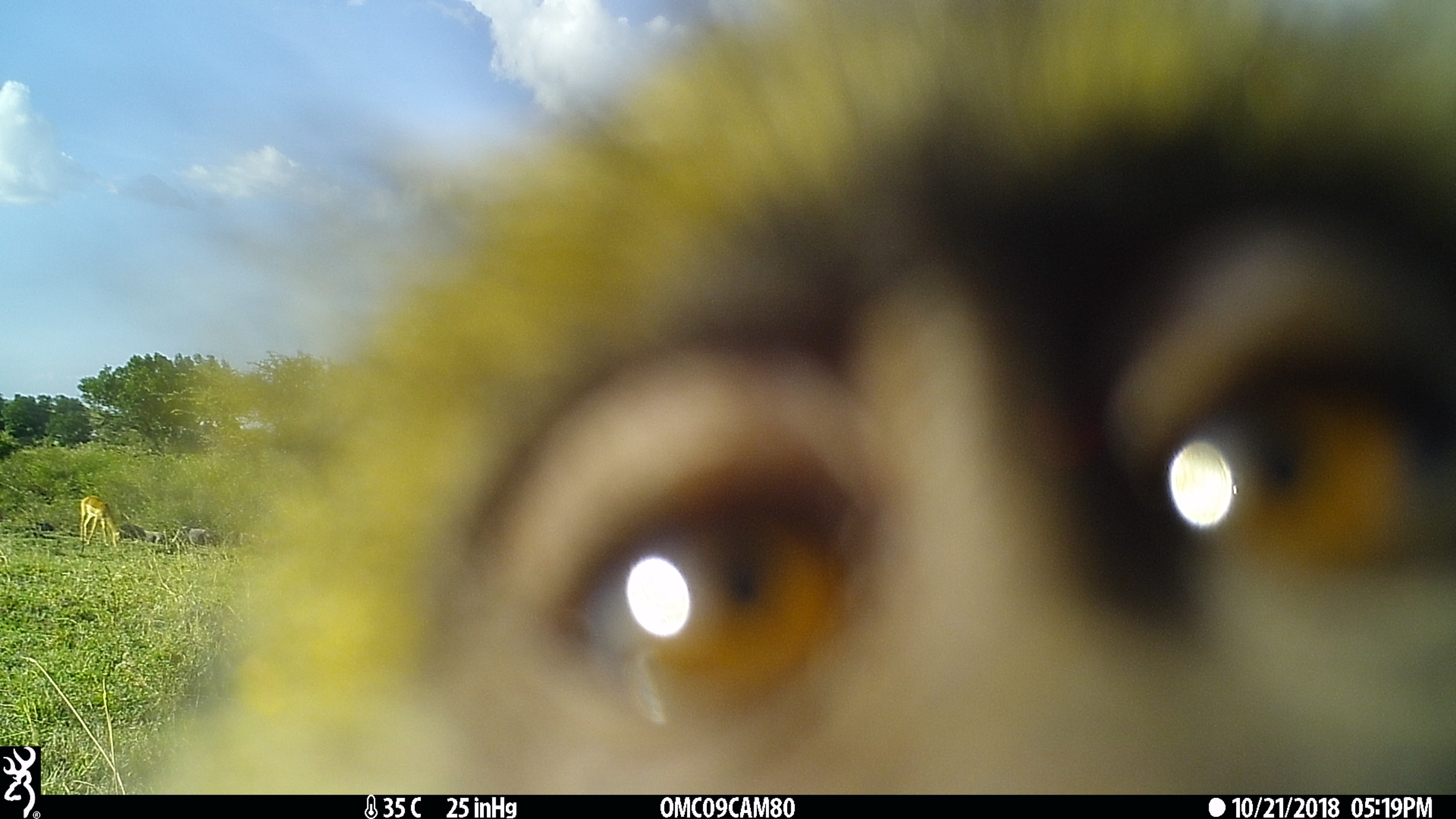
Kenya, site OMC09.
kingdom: Animalia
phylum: Chordata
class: Mammalia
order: Artiodactyla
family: Bovidae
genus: Aepyceros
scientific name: Aepyceros melampus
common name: impala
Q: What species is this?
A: Impala (Aepyceros melampus).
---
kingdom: Animalia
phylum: Chordata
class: Mammalia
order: Primates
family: Cercopithecidae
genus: Chlorocebus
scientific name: Chlorocebus pygerythrus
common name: vervet monkey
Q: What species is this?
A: Vervet monkey (Chlorocebus pygerythrus).